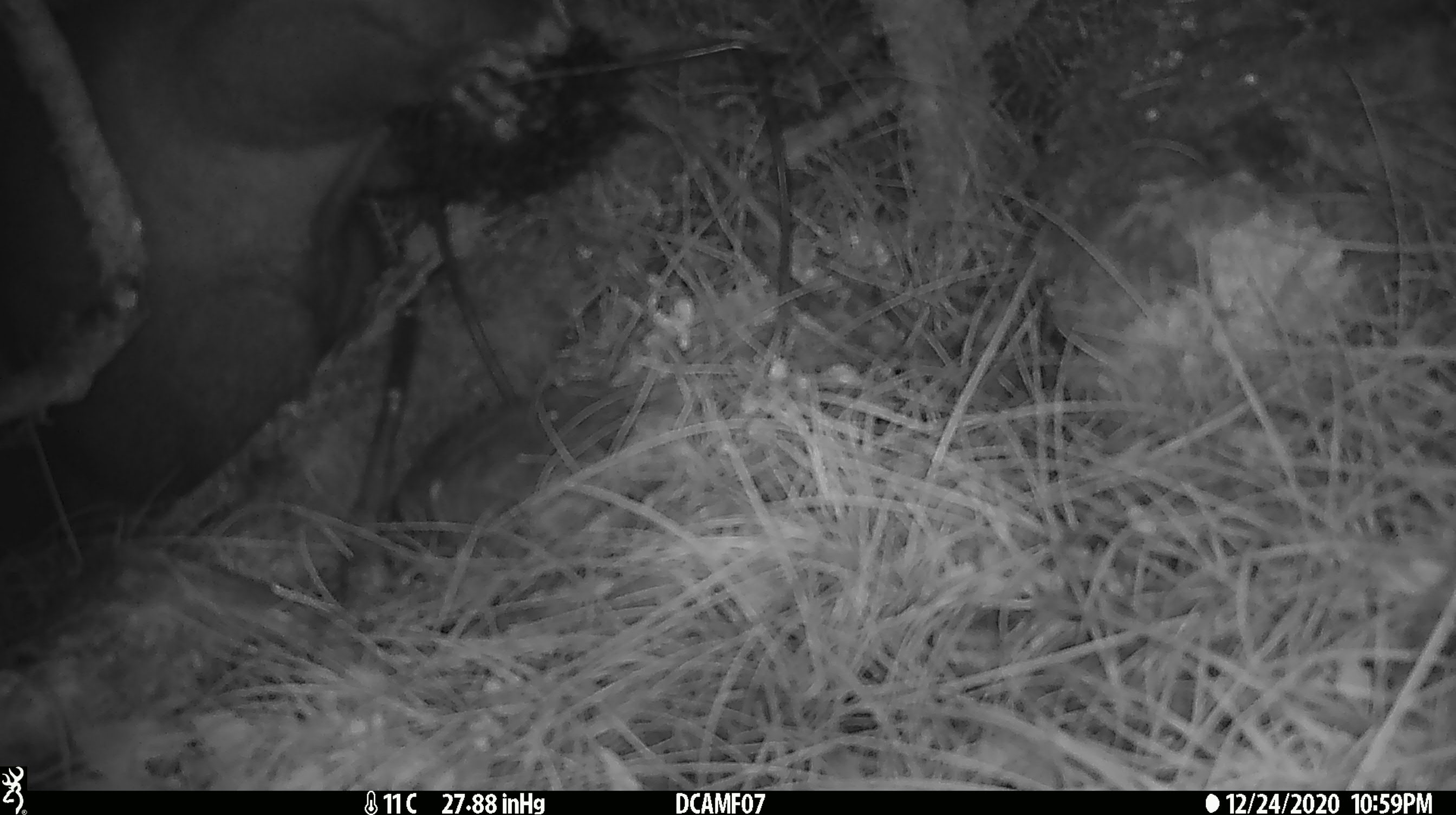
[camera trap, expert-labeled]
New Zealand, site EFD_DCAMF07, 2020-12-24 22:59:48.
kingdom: Animalia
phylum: Chordata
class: Mammalia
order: Diprotodontia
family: Phalangeridae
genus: Trichosurus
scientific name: Trichosurus vulpecula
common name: common brushtail possum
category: possum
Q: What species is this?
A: Possum (common brushtail possum) (Trichosurus vulpecula).